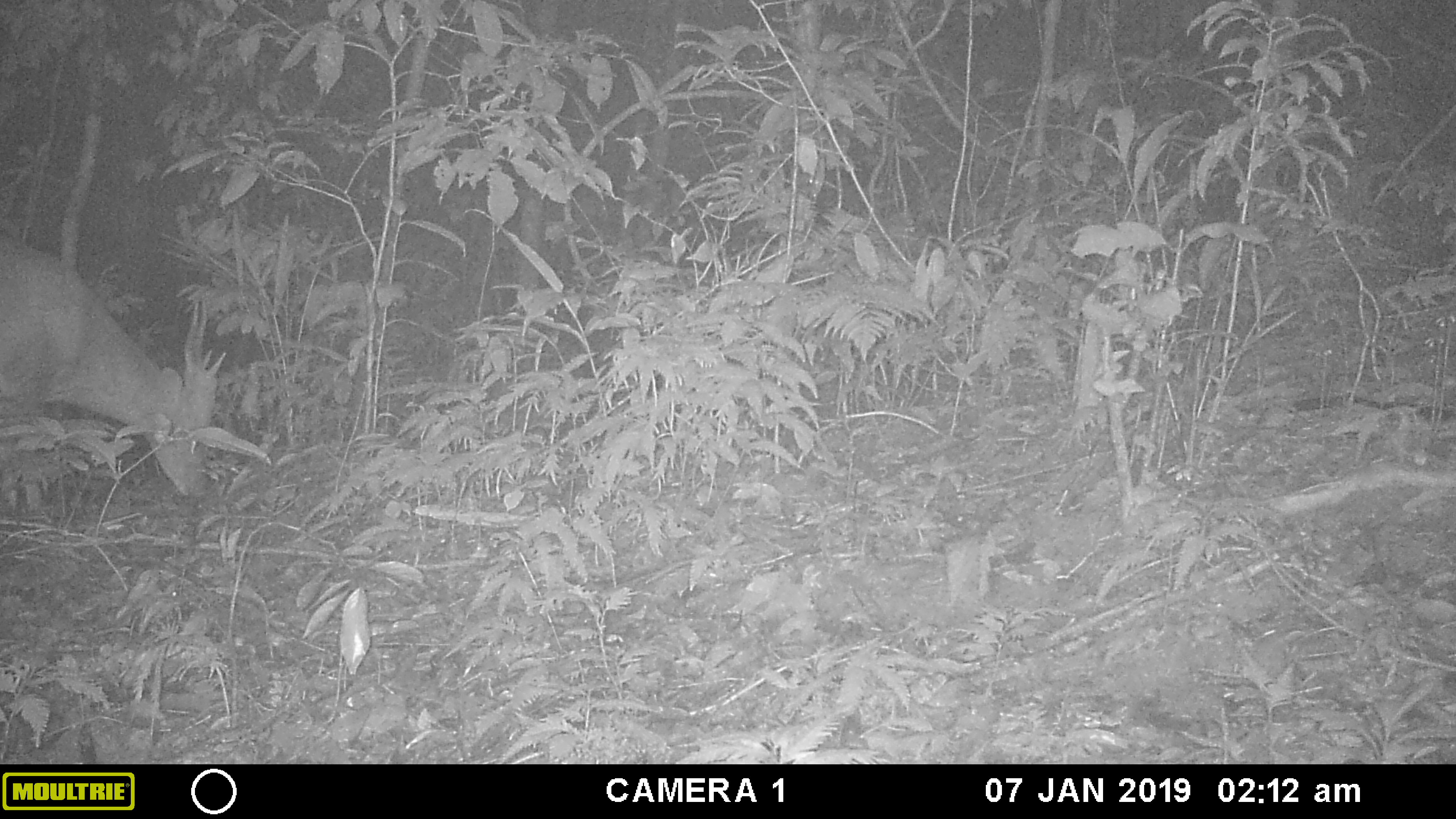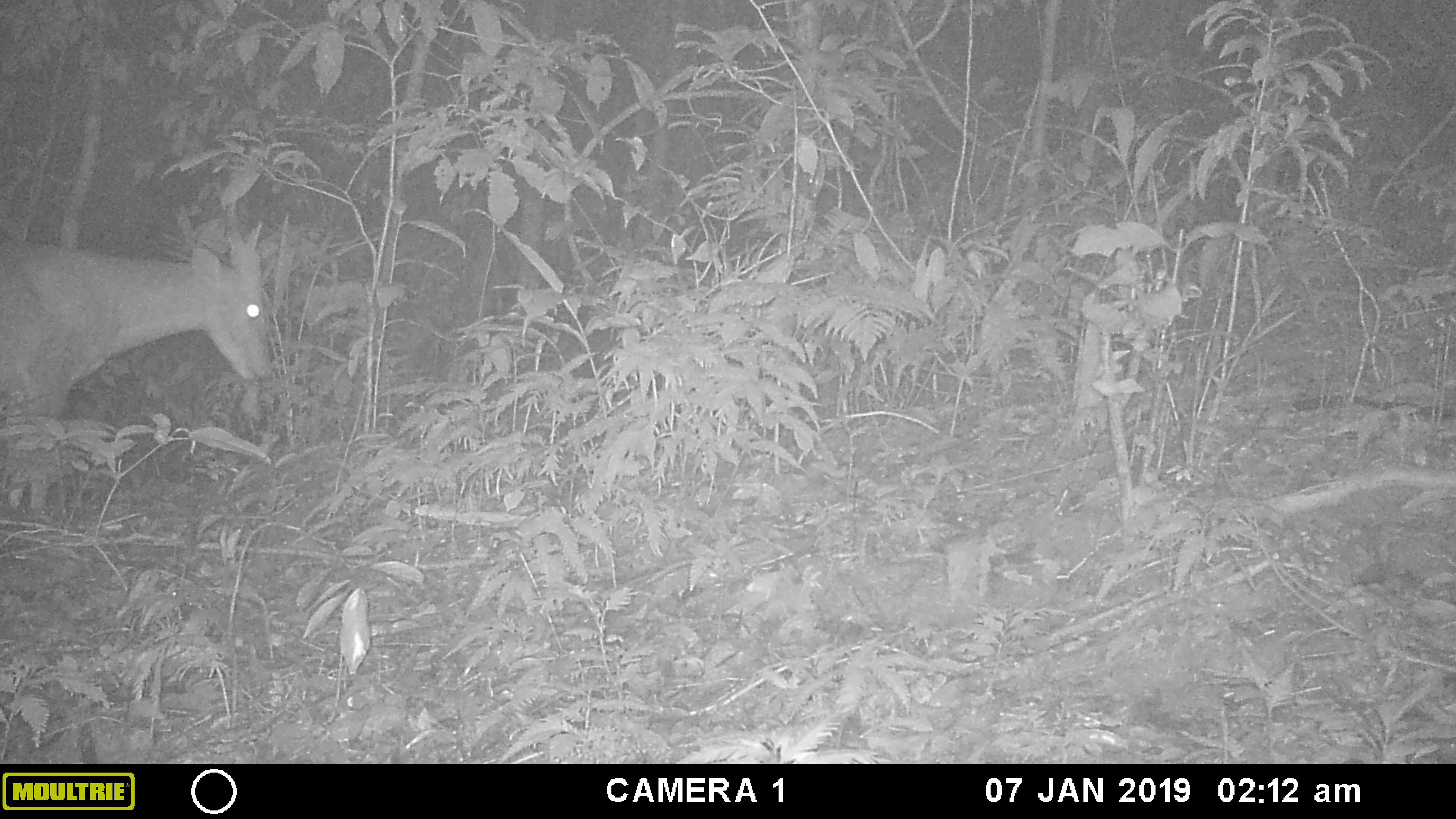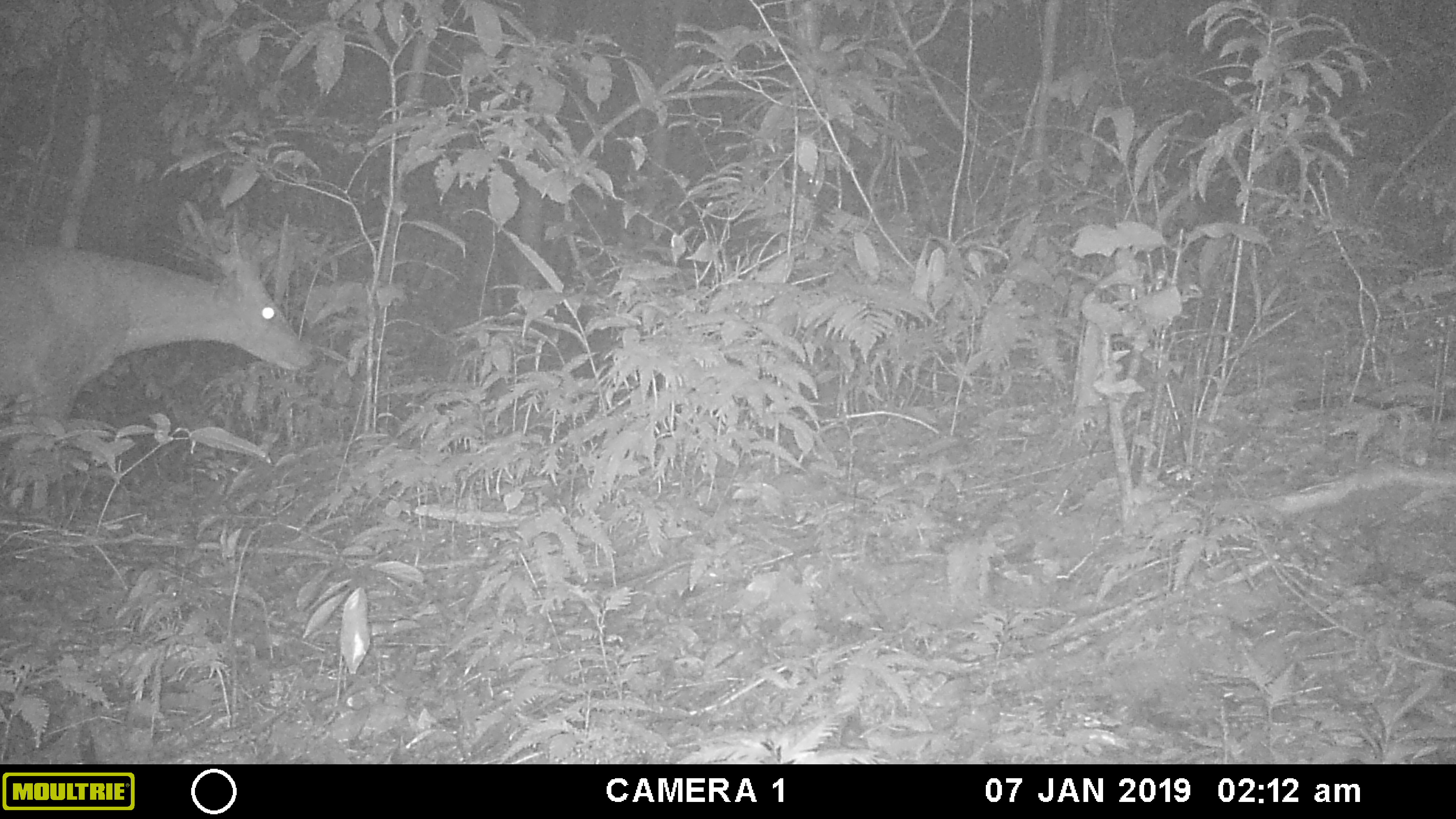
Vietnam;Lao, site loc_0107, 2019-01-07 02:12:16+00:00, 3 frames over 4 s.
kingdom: Animalia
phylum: Chordata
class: Mammalia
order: Artiodactyla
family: Cervidae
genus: Muntiacus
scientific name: Muntiacus vuquangensis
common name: large-antlered muntjac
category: large antlered muntjac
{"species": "large antlered muntjac (large-antlered muntjac) (Muntiacus vuquangensis)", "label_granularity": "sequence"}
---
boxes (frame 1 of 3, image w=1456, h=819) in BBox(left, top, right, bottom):
large antlered muntjac: BBox(0, 228, 225, 511)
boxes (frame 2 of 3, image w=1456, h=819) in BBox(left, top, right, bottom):
large antlered muntjac: BBox(0, 201, 281, 511)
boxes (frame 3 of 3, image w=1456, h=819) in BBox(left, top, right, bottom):
large antlered muntjac: BBox(0, 199, 314, 518)